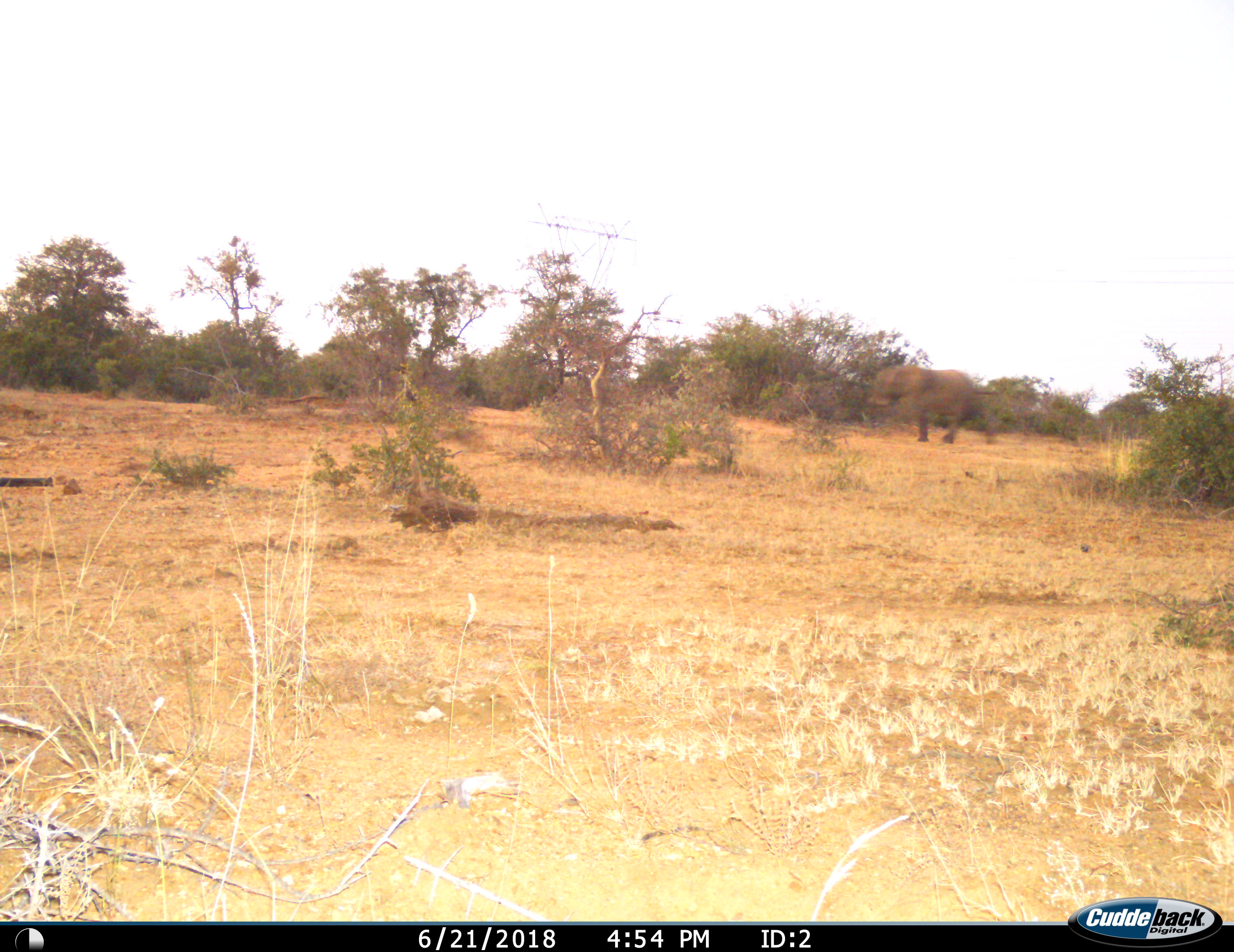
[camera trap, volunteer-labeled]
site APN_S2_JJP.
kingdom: Animalia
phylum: Chordata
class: Mammalia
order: Proboscidea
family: Elephantidae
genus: Loxodonta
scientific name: Loxodonta africana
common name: african bush elephant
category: elephant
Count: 1.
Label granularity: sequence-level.